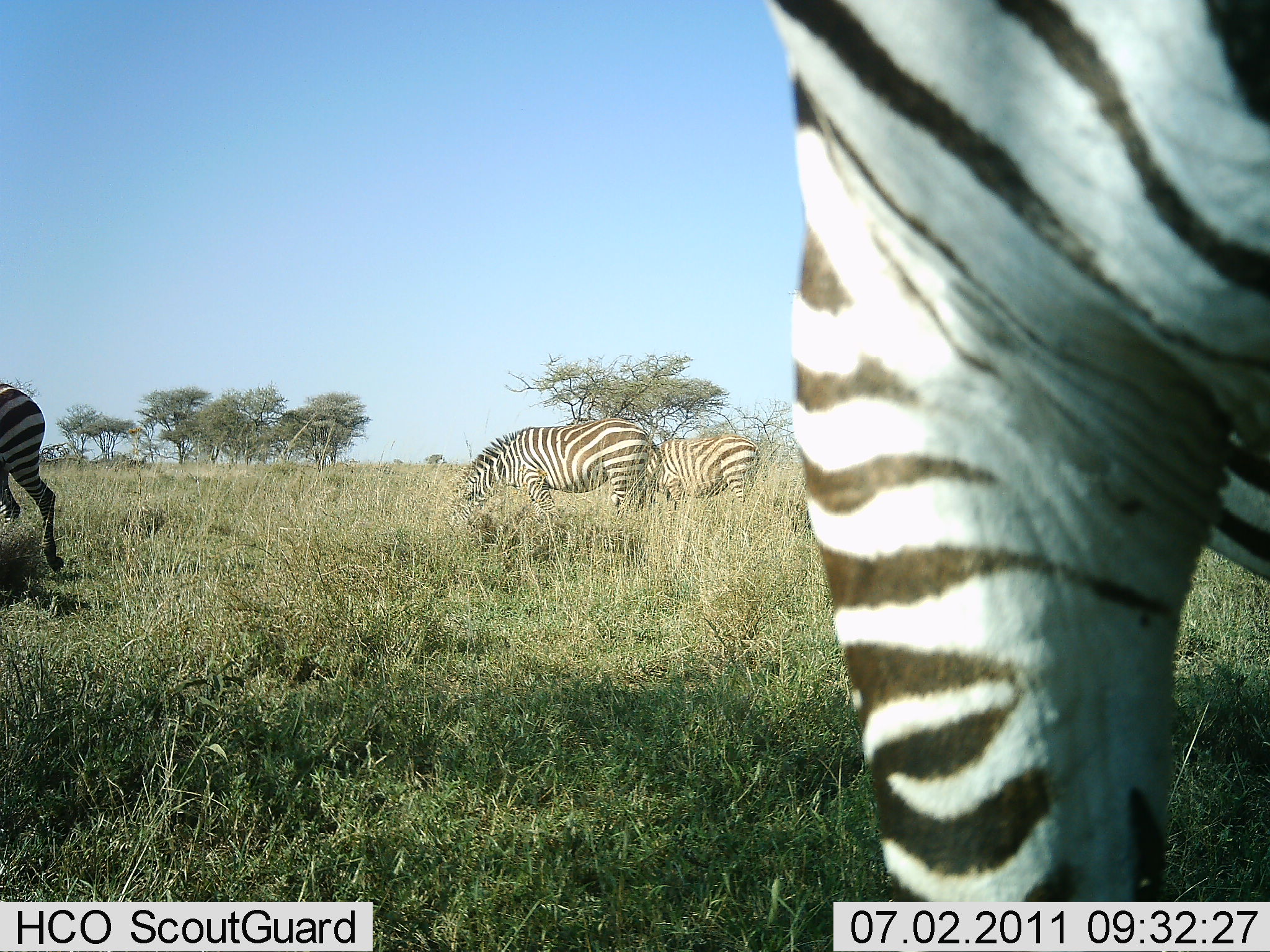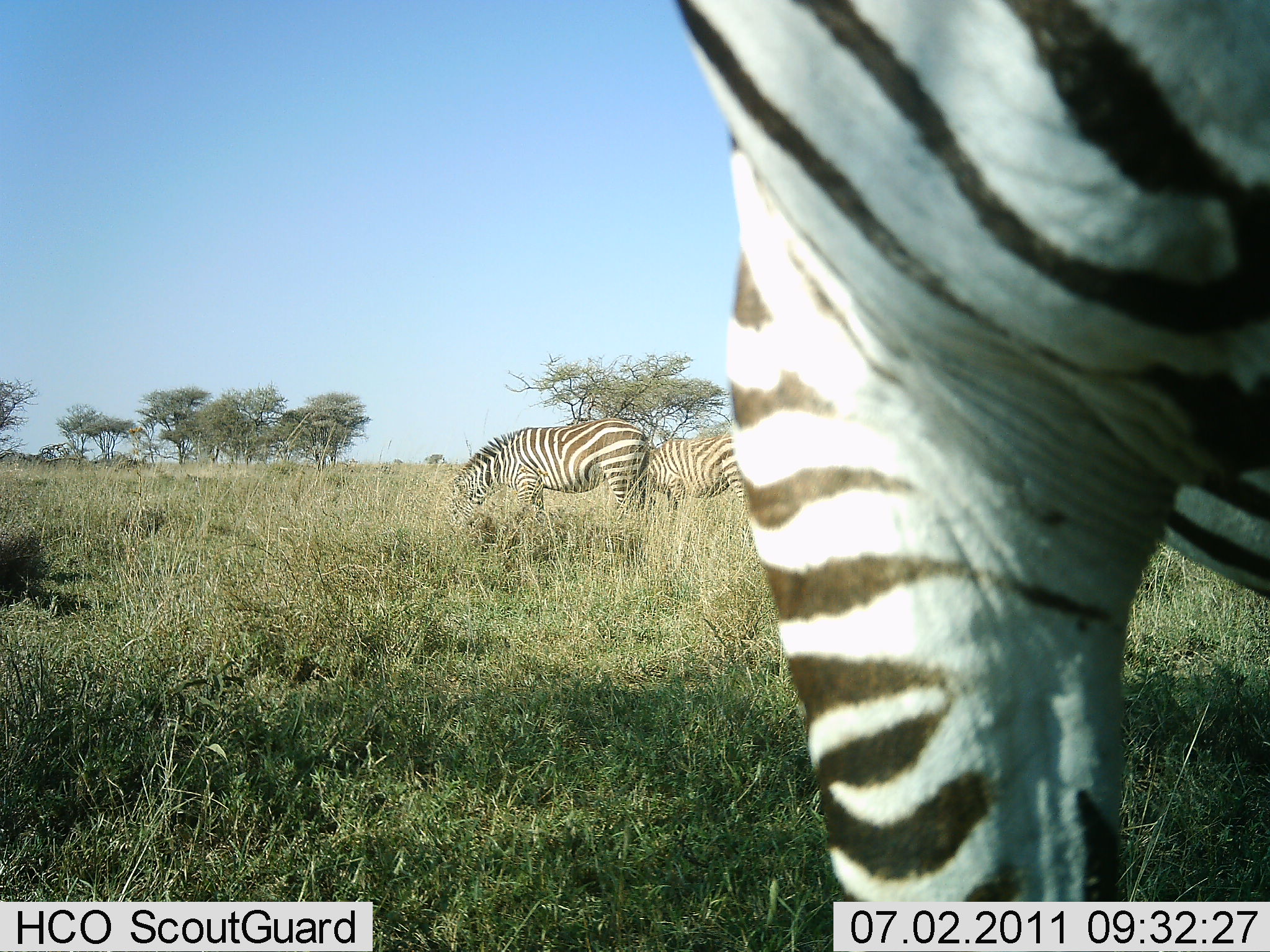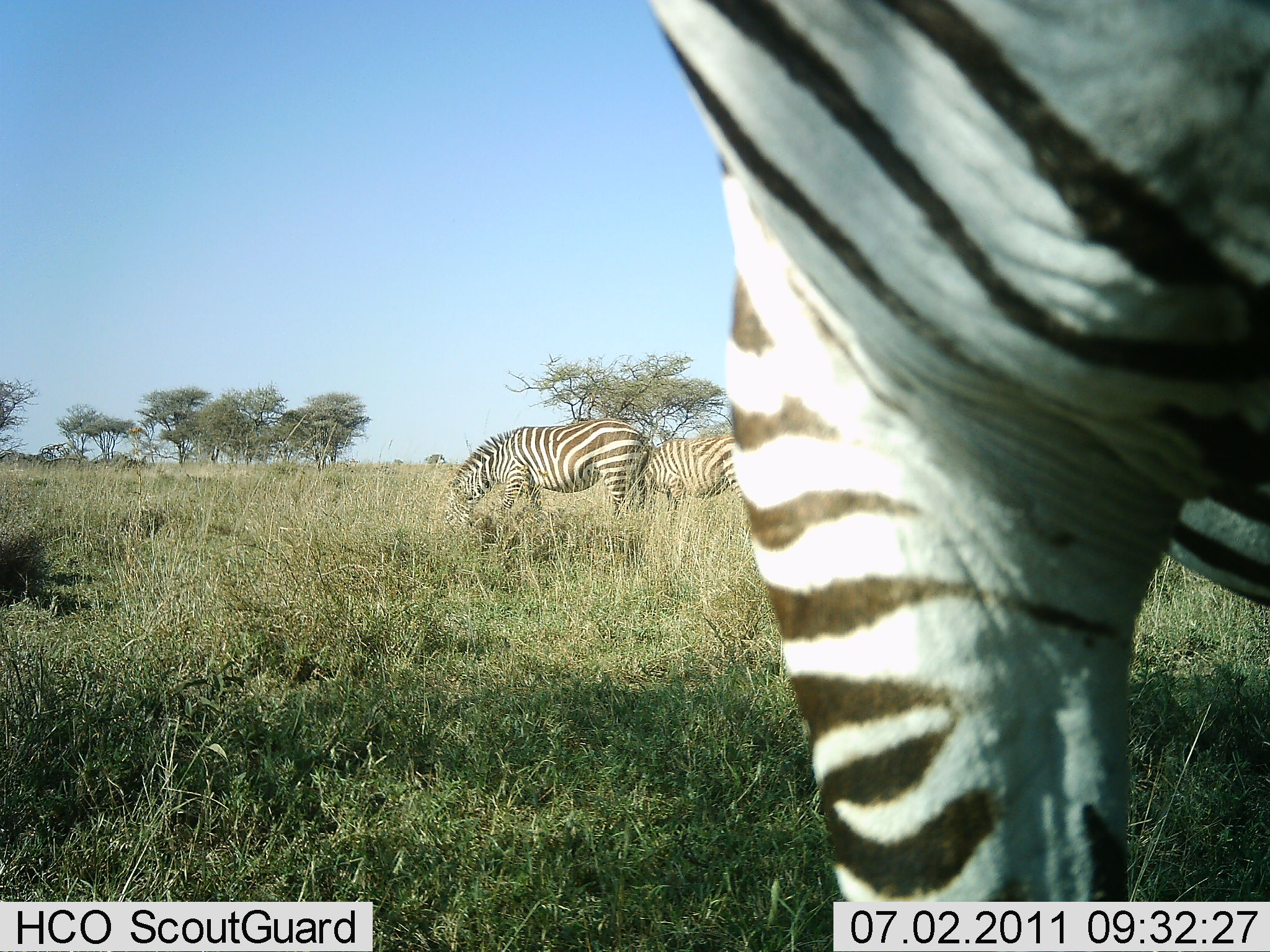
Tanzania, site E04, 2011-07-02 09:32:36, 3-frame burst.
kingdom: Animalia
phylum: Chordata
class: Mammalia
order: Perissodactyla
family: Equidae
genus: Equus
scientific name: Equus quagga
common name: plains zebra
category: zebra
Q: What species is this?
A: Zebra (plains zebra) (Equus quagga).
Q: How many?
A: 4.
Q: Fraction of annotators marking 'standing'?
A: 40%.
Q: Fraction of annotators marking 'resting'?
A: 0%.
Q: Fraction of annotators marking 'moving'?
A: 20%.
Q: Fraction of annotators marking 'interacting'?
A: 0%.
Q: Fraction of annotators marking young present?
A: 0%.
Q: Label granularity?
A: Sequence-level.